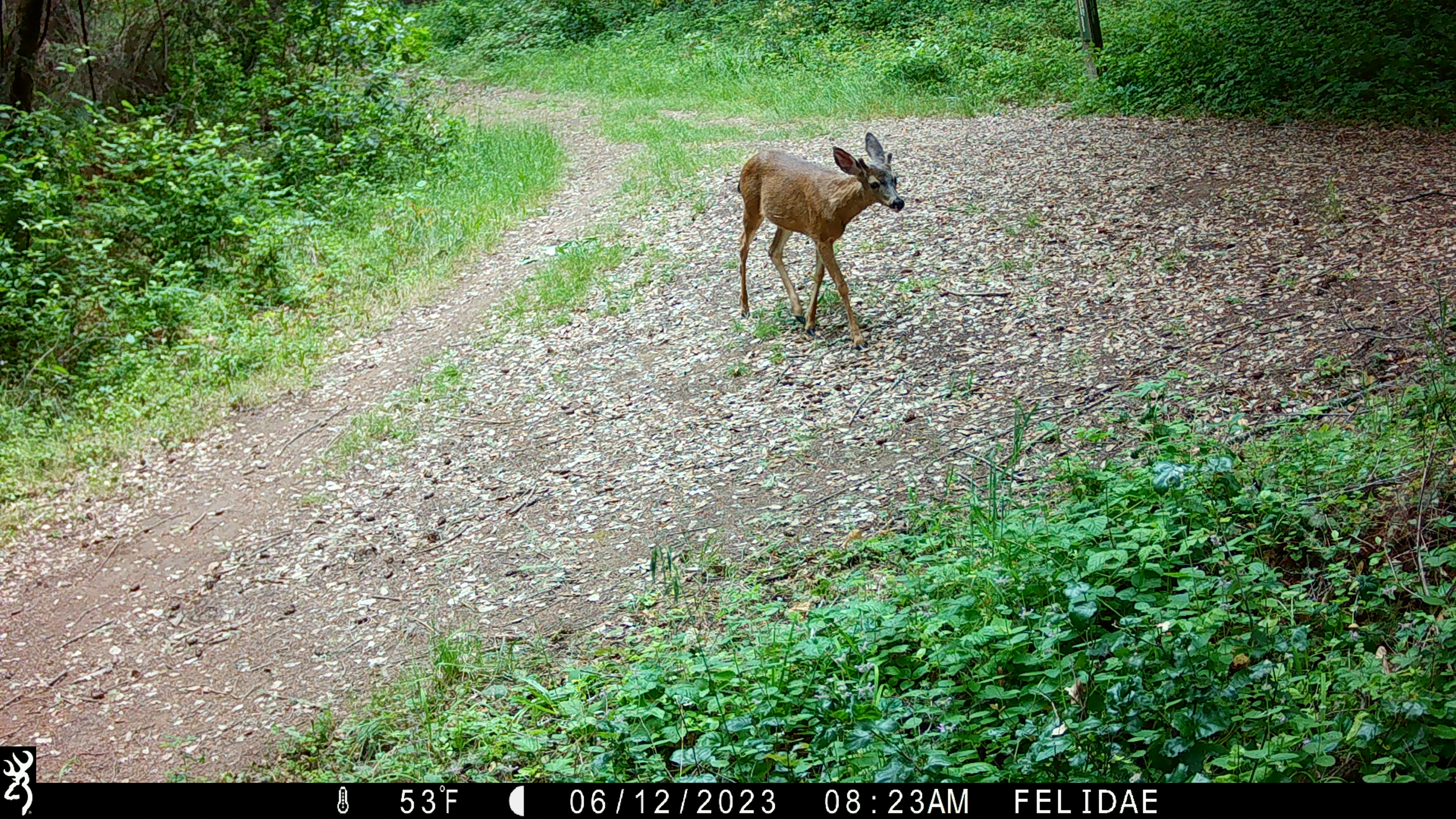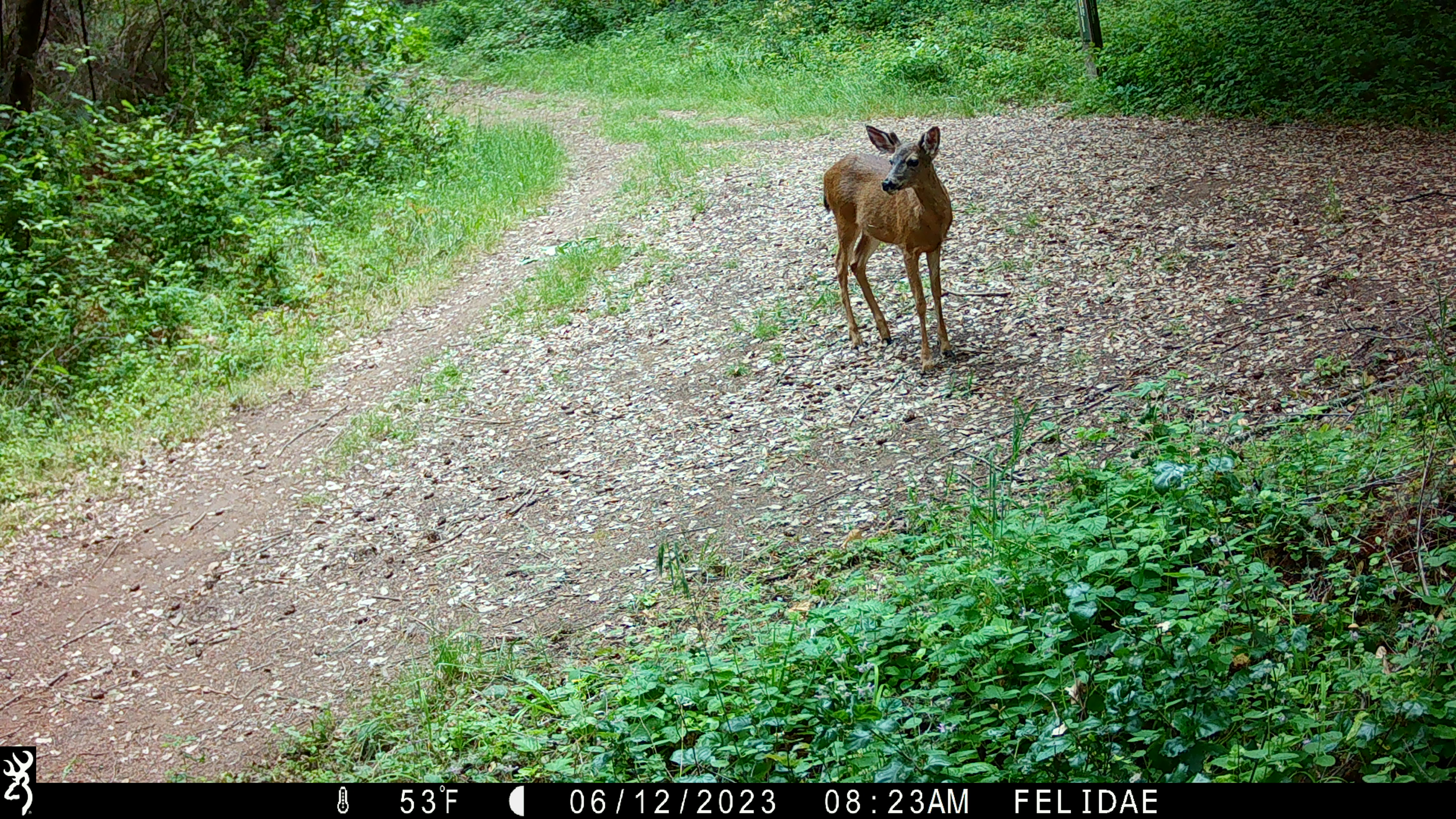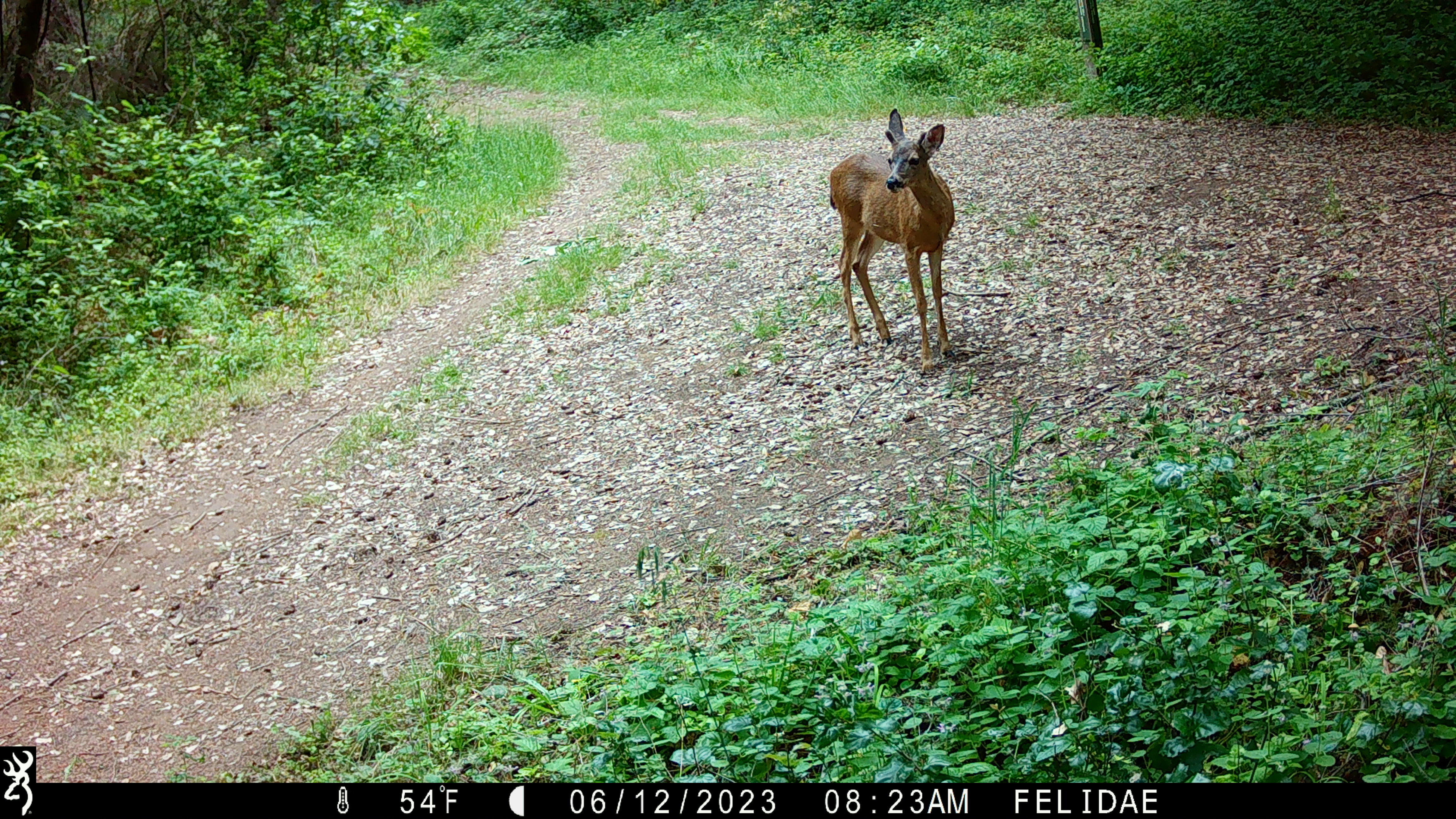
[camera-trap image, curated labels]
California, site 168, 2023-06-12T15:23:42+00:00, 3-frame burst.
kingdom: Animalia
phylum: Chordata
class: Mammalia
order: Artiodactyla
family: Cervidae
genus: Odocoileus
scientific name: Odocoileus hemionus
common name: mule deer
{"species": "mule deer (Odocoileus hemionus)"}